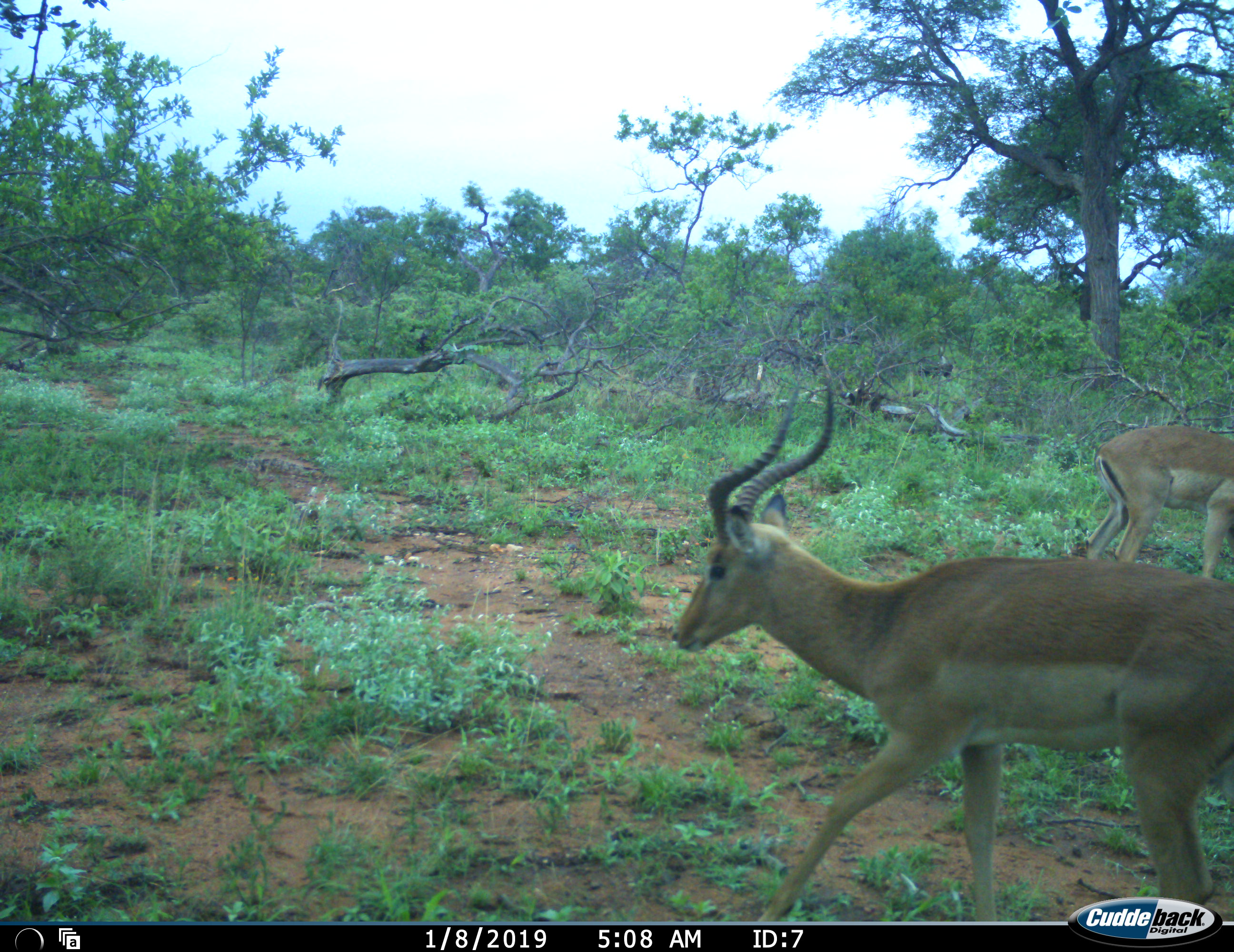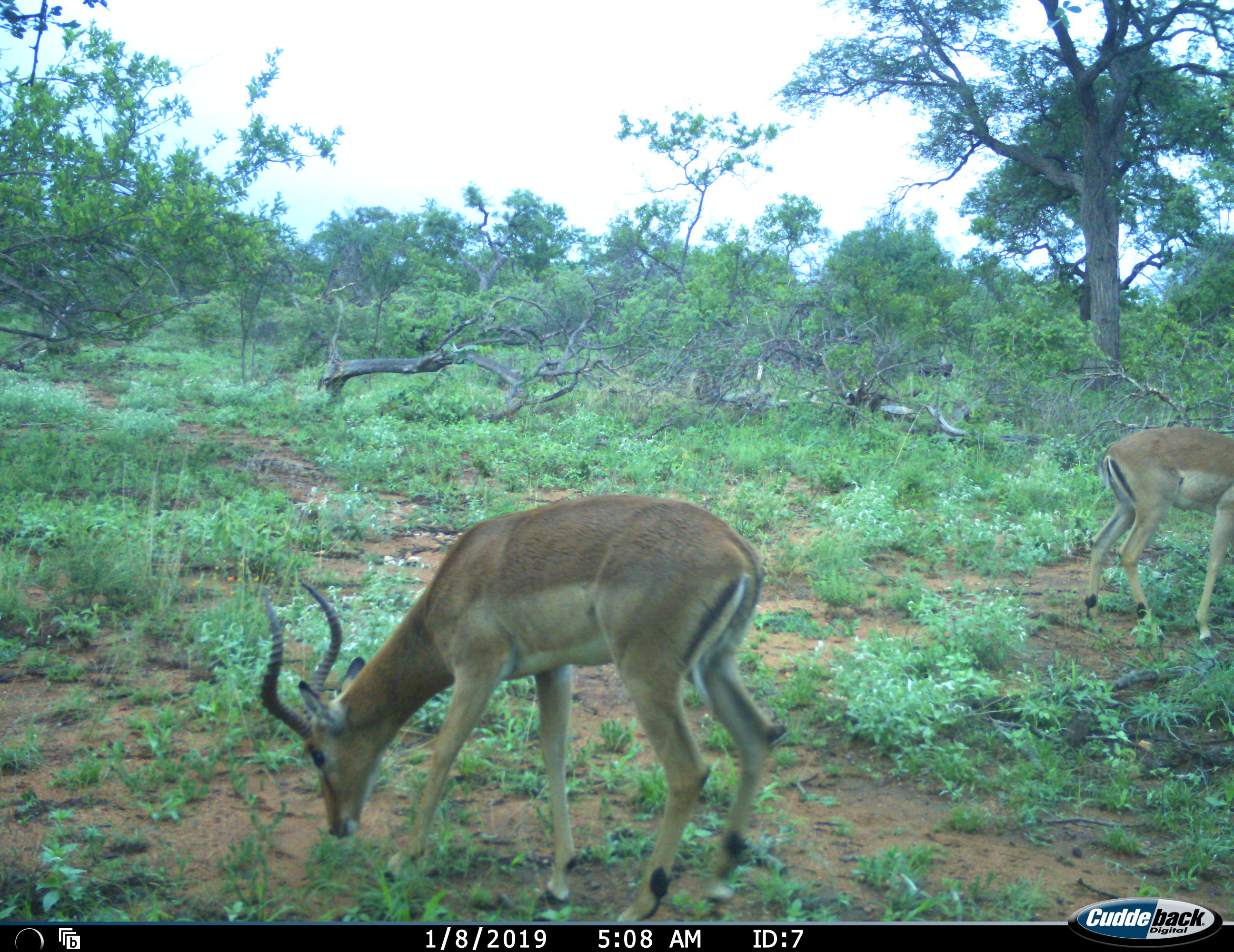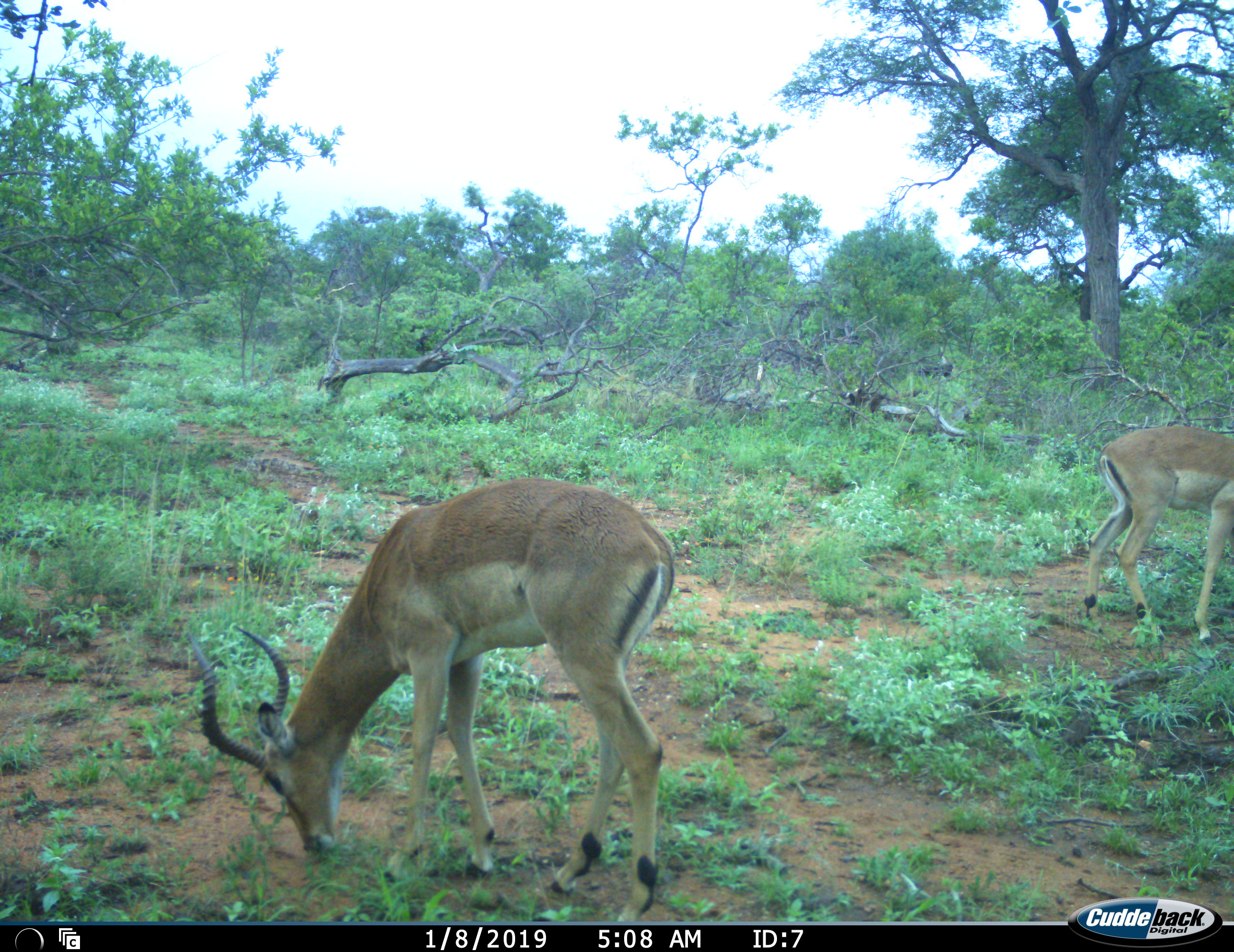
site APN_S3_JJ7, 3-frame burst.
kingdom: Animalia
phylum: Chordata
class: Mammalia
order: Artiodactyla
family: Bovidae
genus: Aepyceros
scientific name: Aepyceros melampus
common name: impala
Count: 2.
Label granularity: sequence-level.